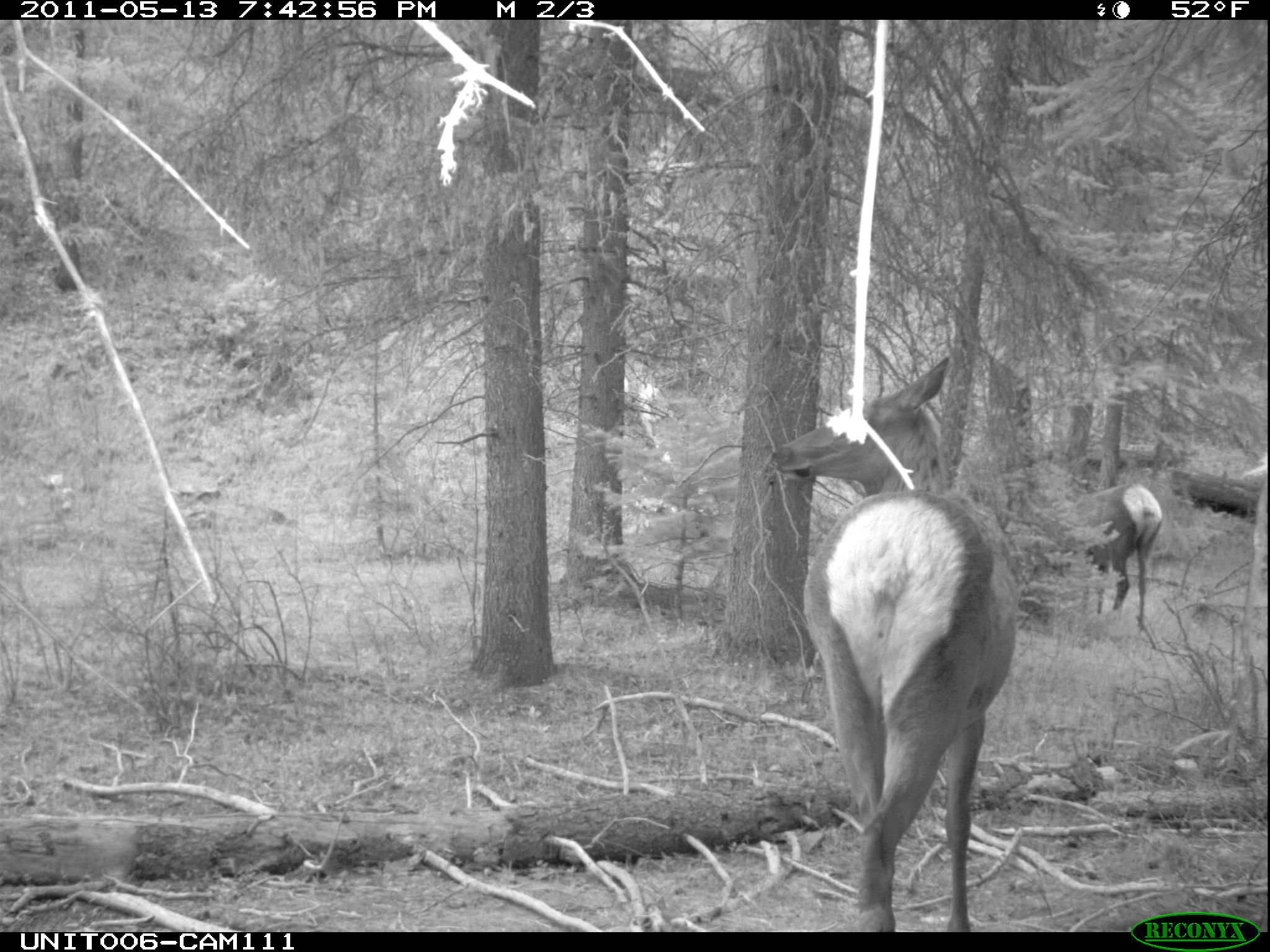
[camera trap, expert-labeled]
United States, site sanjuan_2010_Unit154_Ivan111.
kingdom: Animalia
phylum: Chordata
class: Mammalia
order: Artiodactyla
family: Cervidae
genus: Cervus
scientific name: Cervus elaphus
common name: red deer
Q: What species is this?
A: Cervus elaphus (red deer).